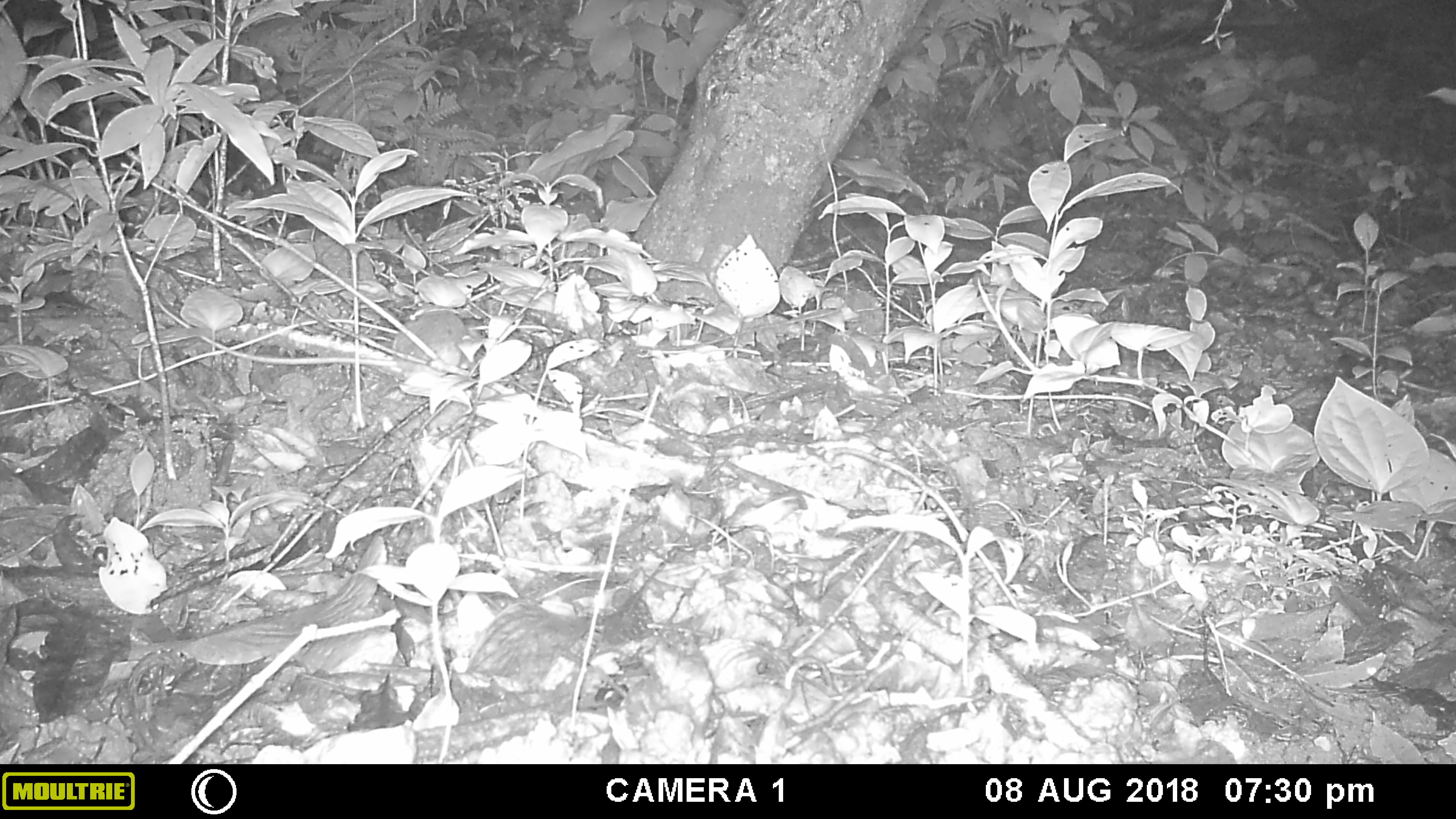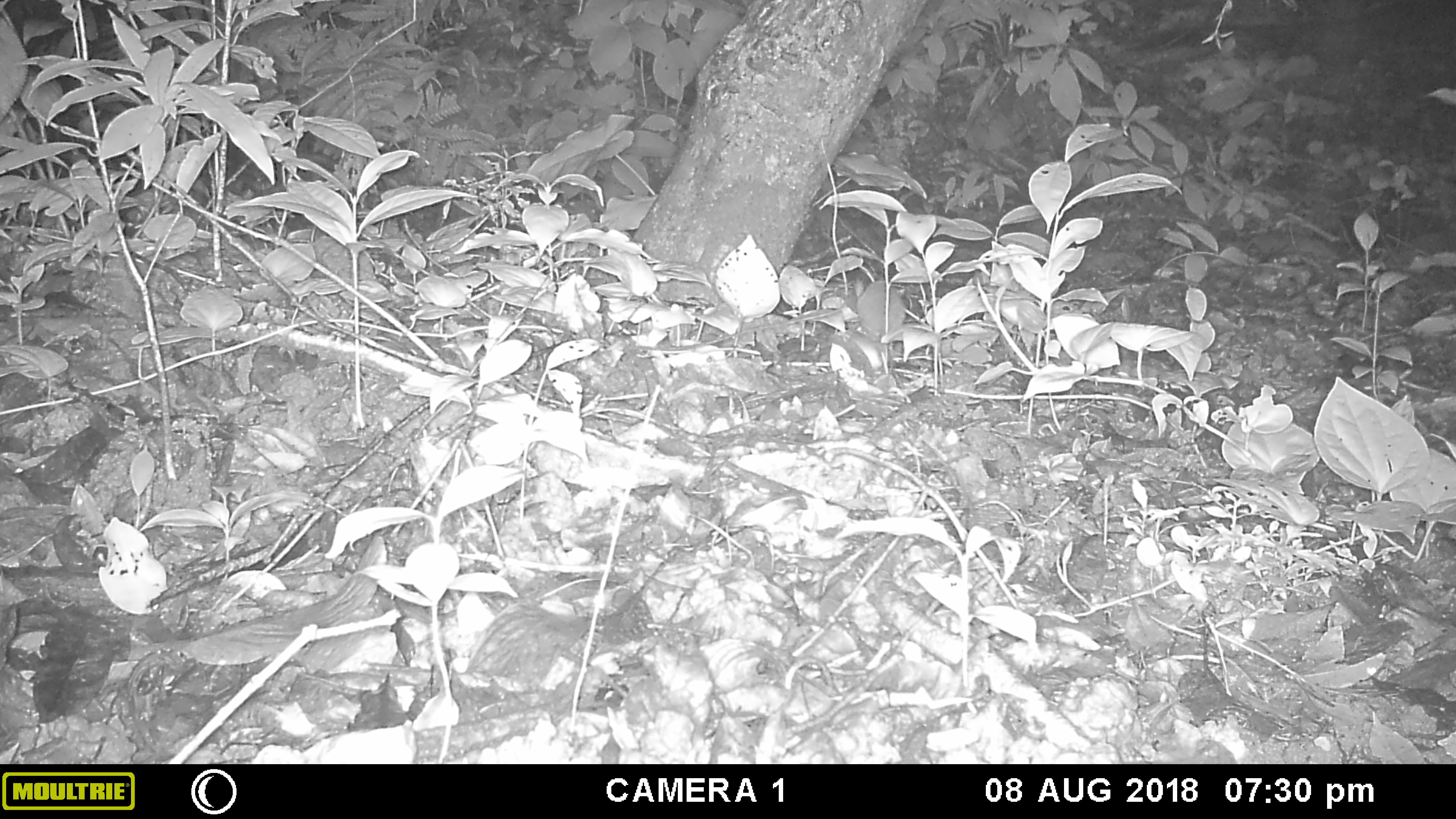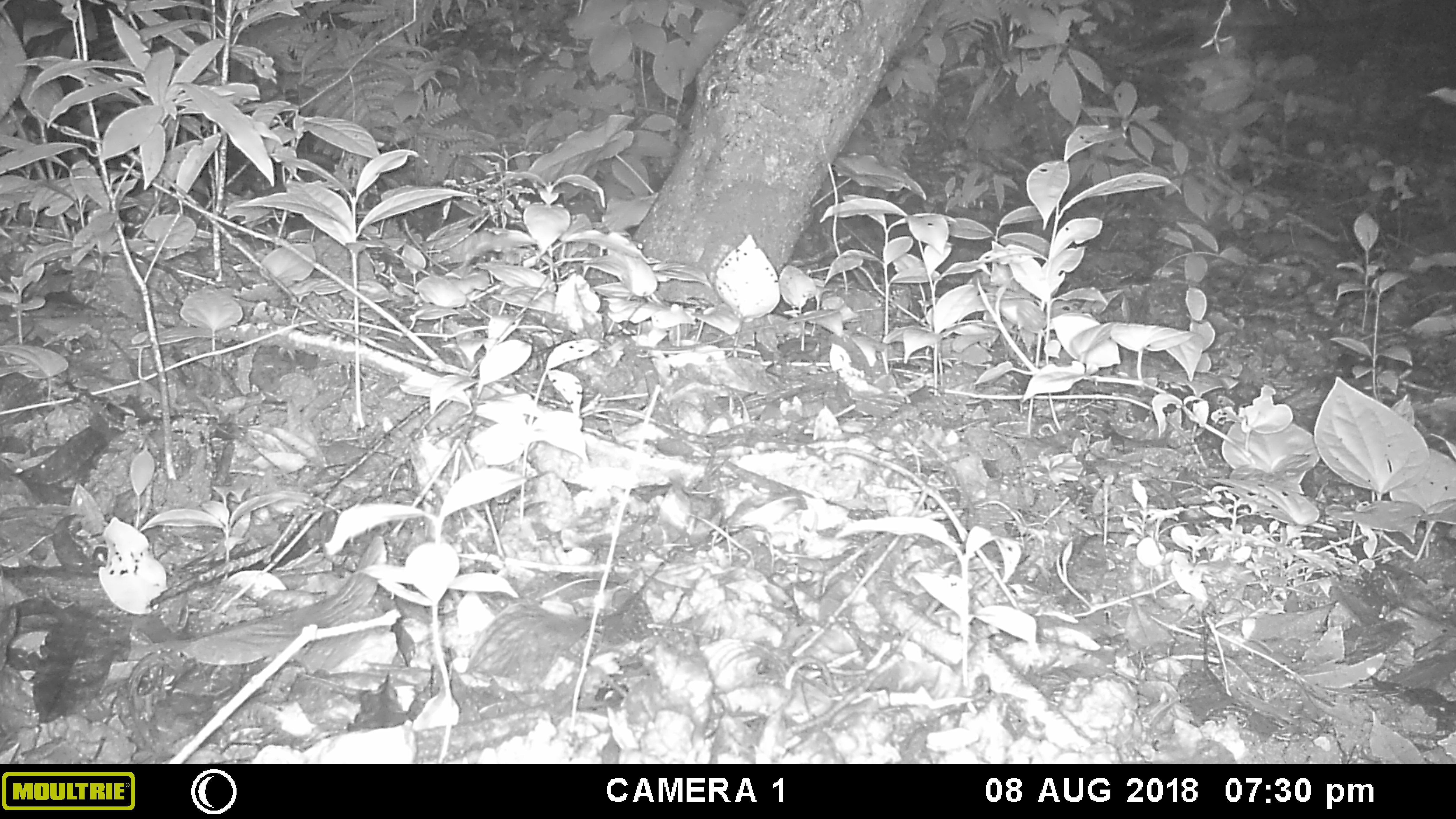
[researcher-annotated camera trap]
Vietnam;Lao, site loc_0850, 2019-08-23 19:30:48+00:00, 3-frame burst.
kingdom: Animalia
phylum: Chordata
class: Mammalia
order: Rodentia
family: Muridae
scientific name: Muridae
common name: old-world mice and rats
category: unidentified murid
Unidentified murid (old-world mice and rats) (Muridae). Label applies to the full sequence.